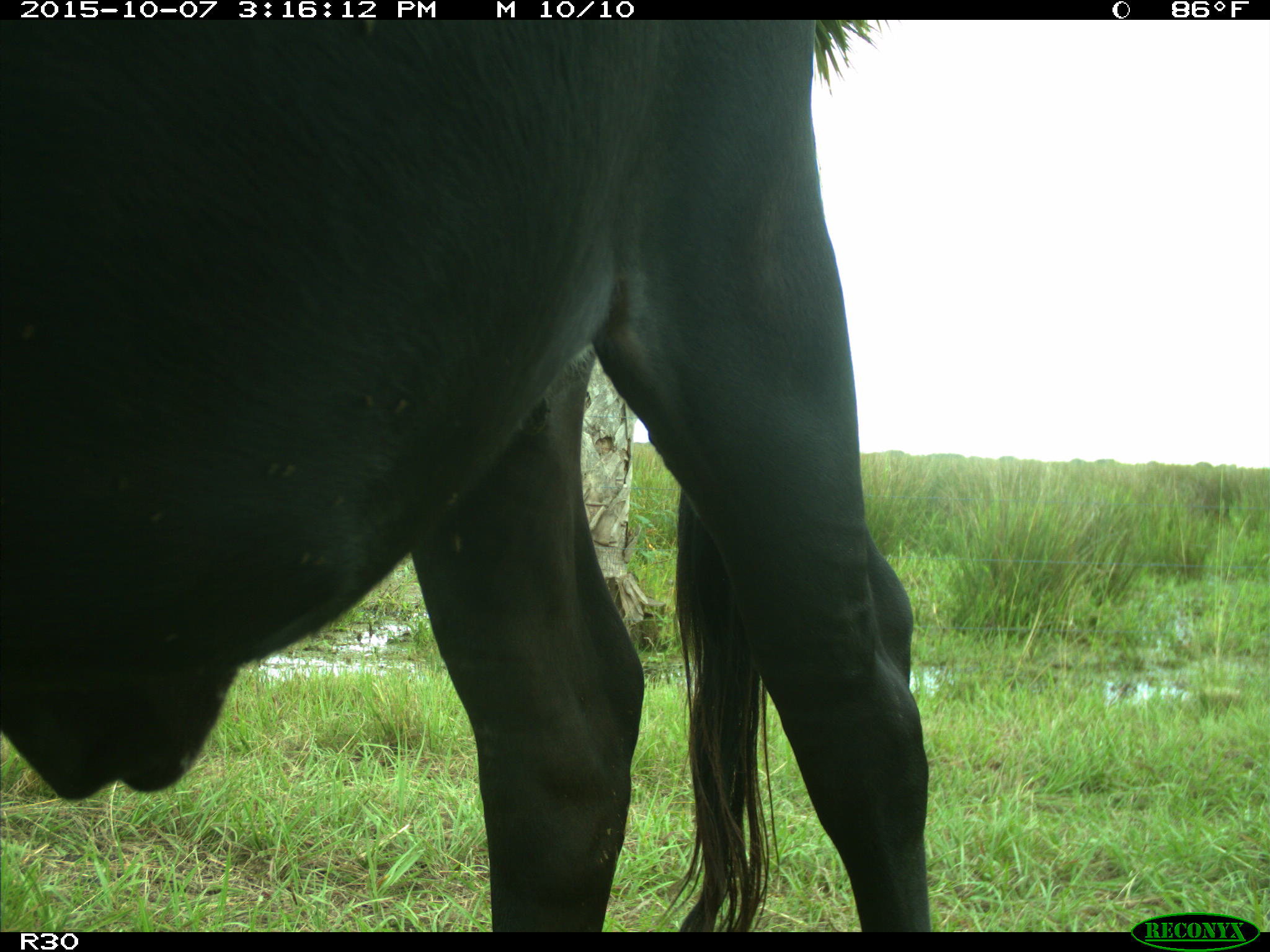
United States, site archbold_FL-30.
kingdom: Animalia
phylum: Chordata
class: Mammalia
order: Artiodactyla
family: Bovidae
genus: Bos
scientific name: Bos taurus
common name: domestic cow